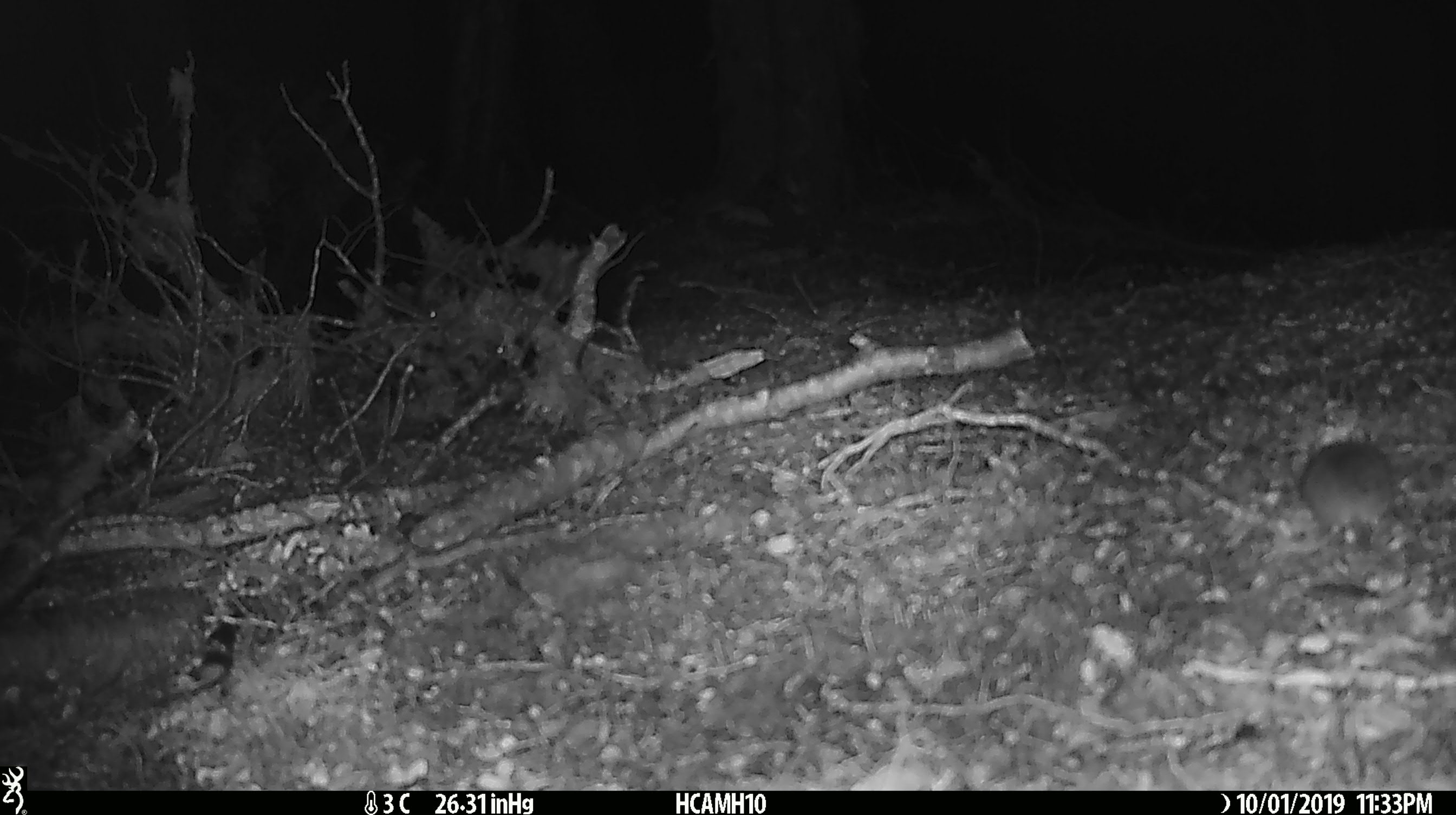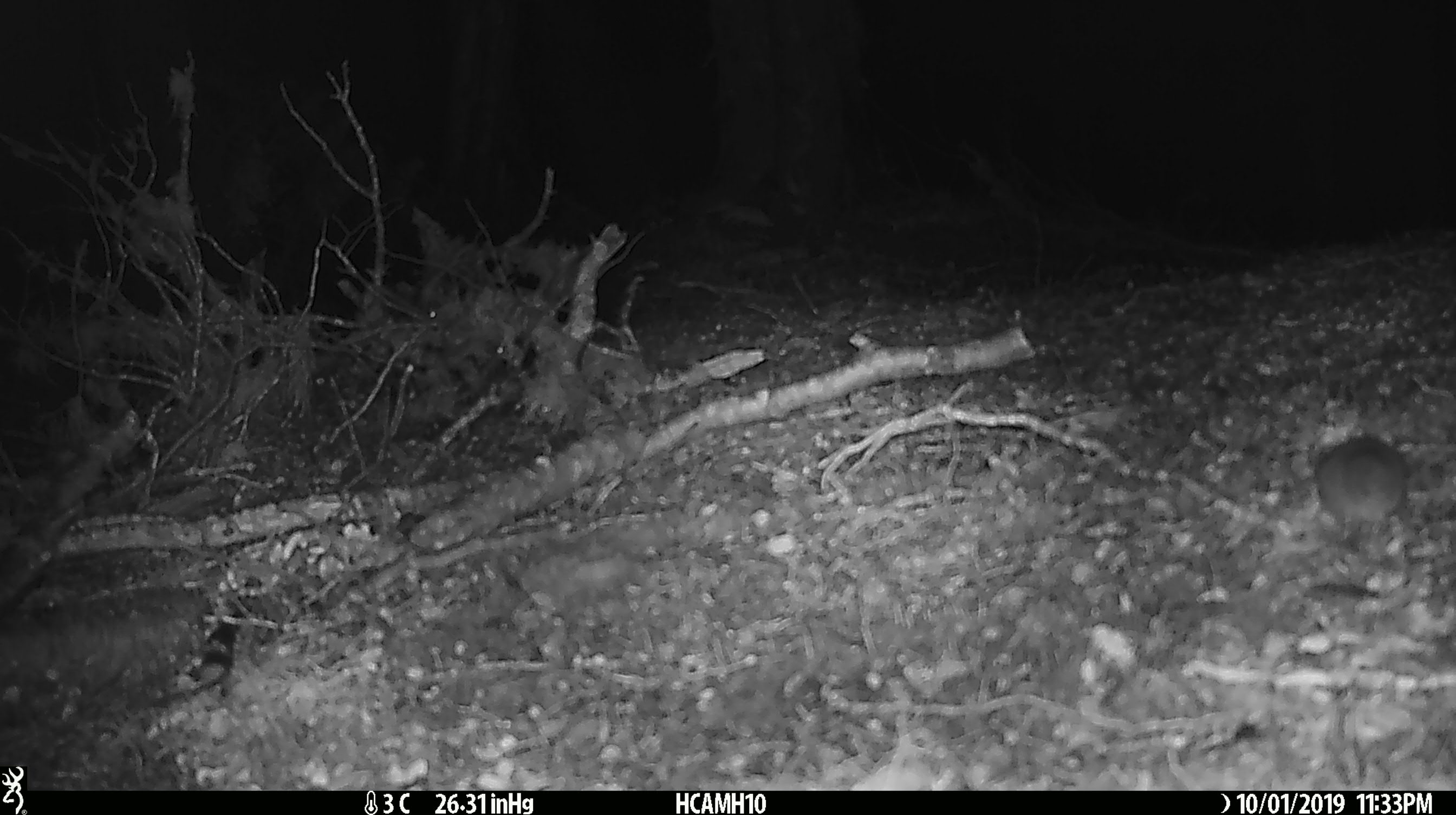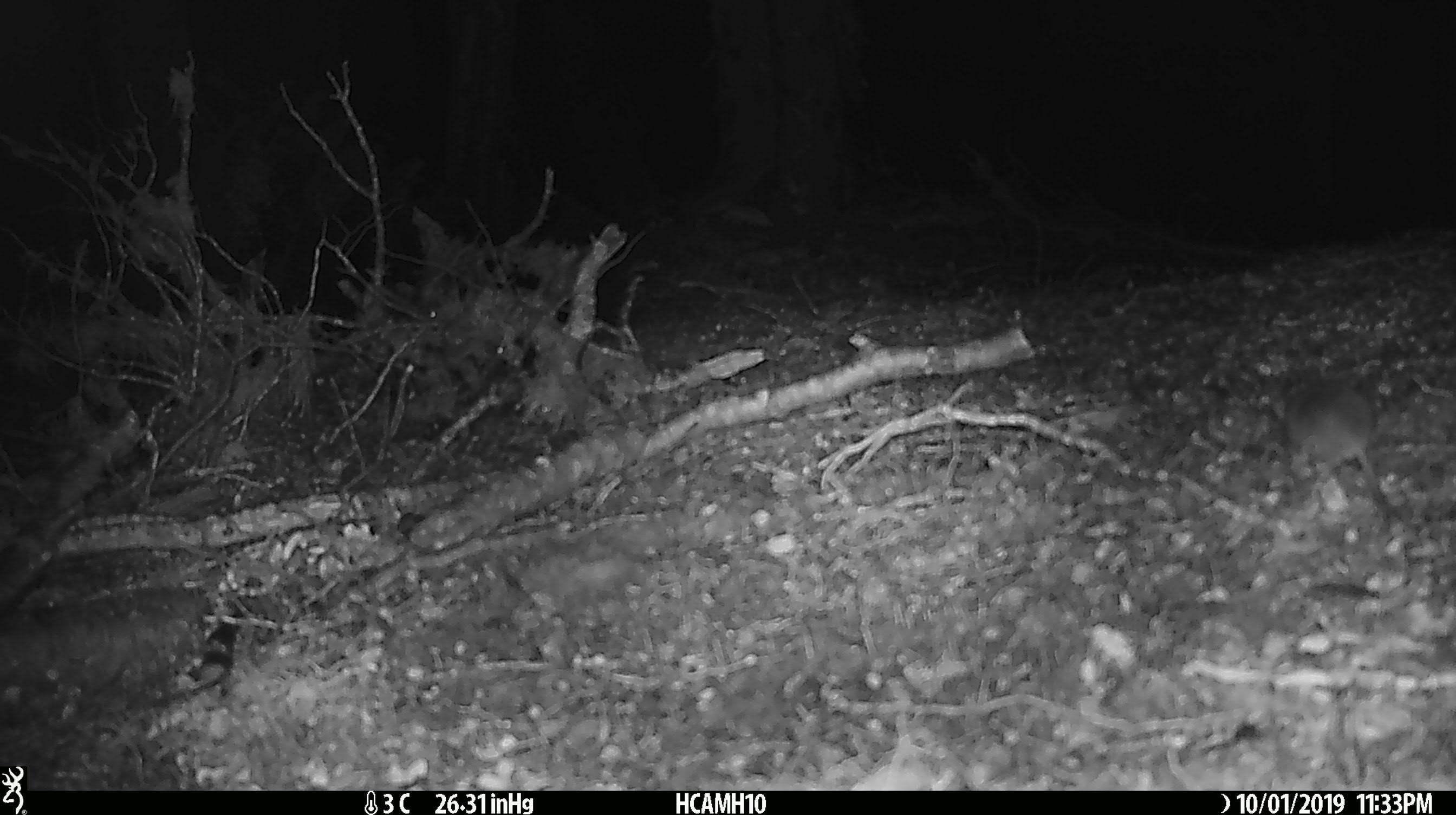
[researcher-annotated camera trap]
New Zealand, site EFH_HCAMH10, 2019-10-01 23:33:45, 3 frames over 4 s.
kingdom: Animalia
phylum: Chordata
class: Mammalia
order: Rodentia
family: Muridae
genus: Mus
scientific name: Mus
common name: mouse